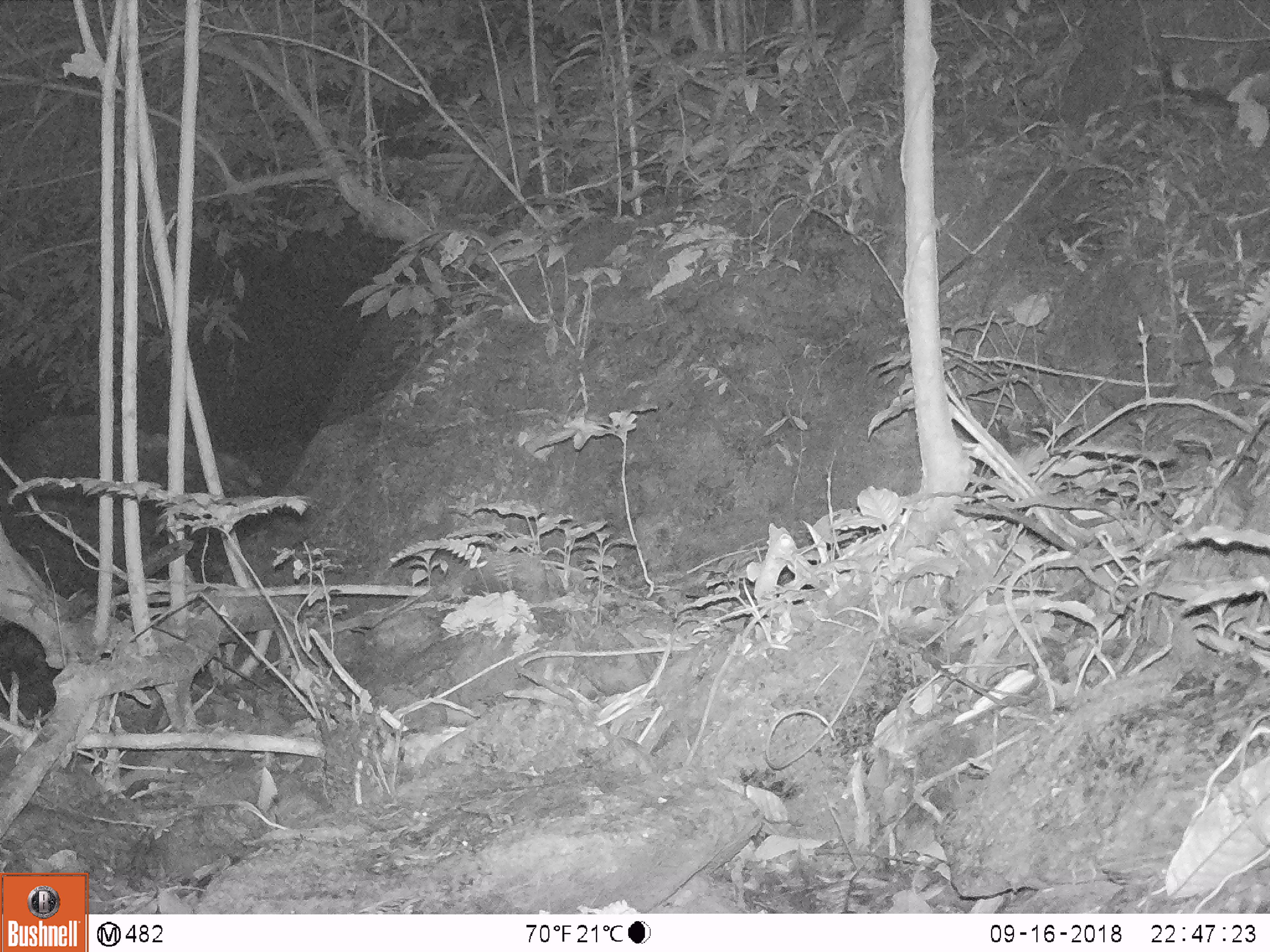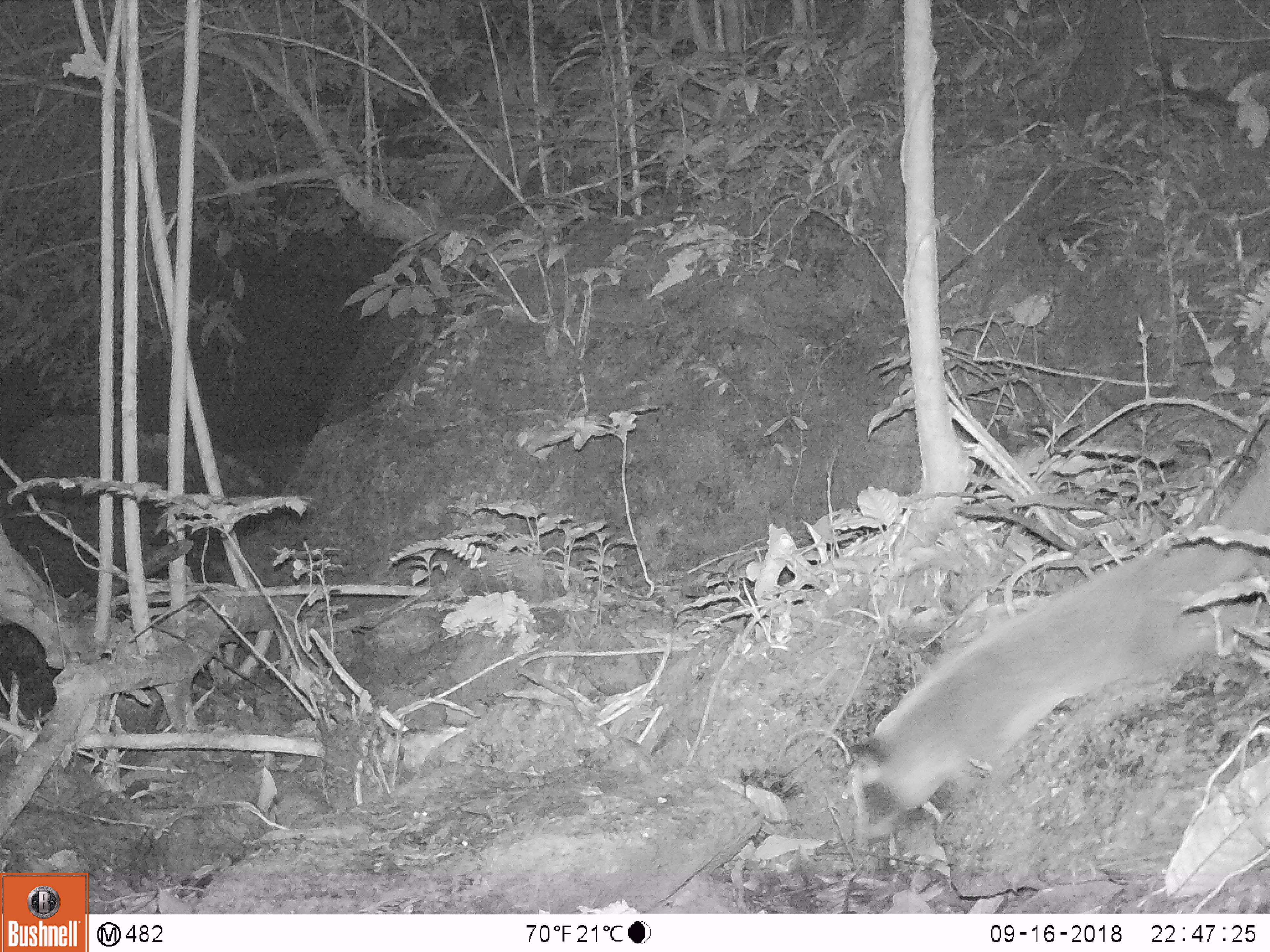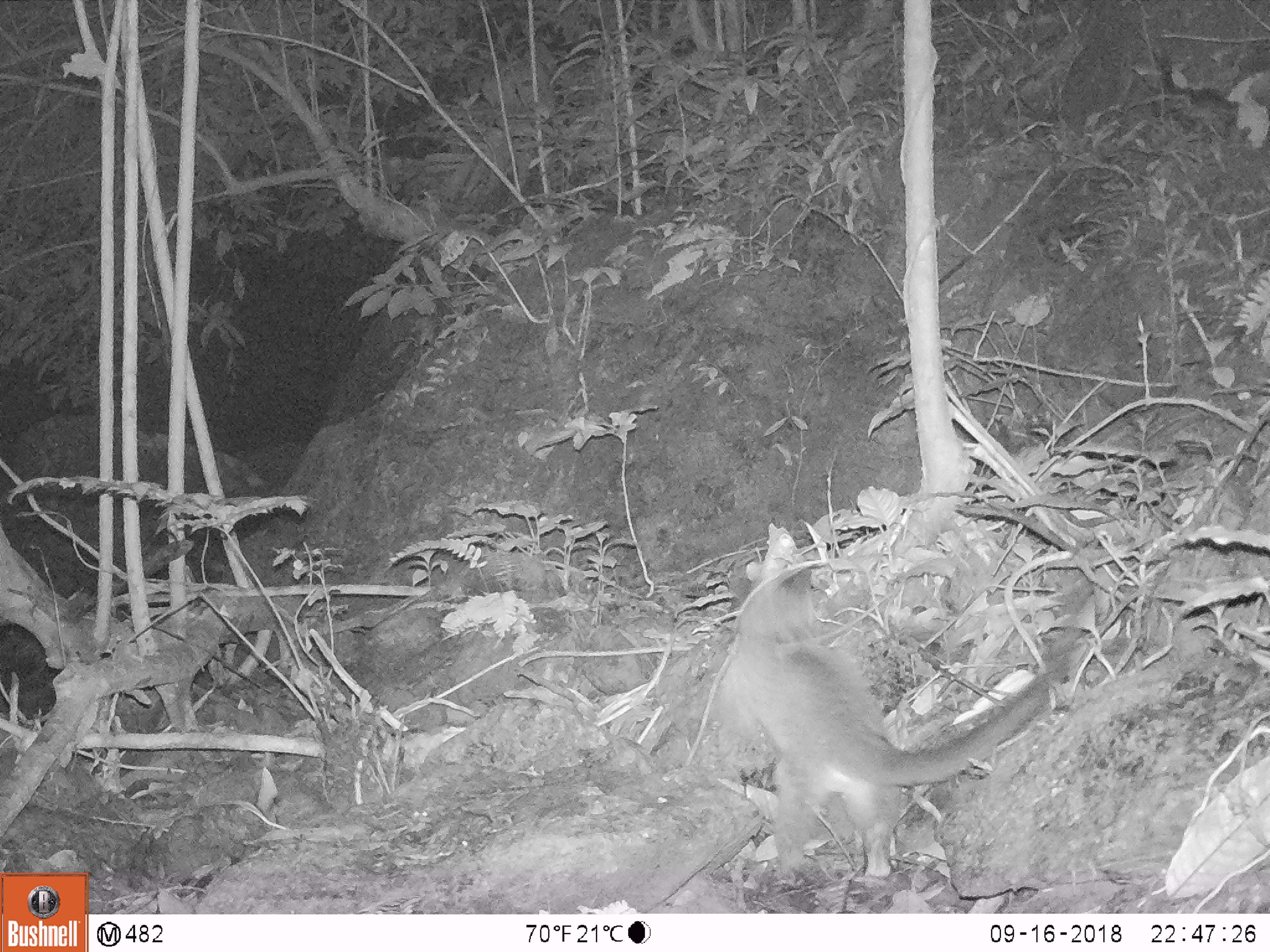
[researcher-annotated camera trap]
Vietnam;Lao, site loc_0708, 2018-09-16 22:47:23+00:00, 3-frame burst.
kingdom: Animalia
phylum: Chordata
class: Mammalia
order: Carnivora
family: Viverridae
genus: Paguma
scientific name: Paguma larvata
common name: masked palm civet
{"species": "masked palm civet (Paguma larvata)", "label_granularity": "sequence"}